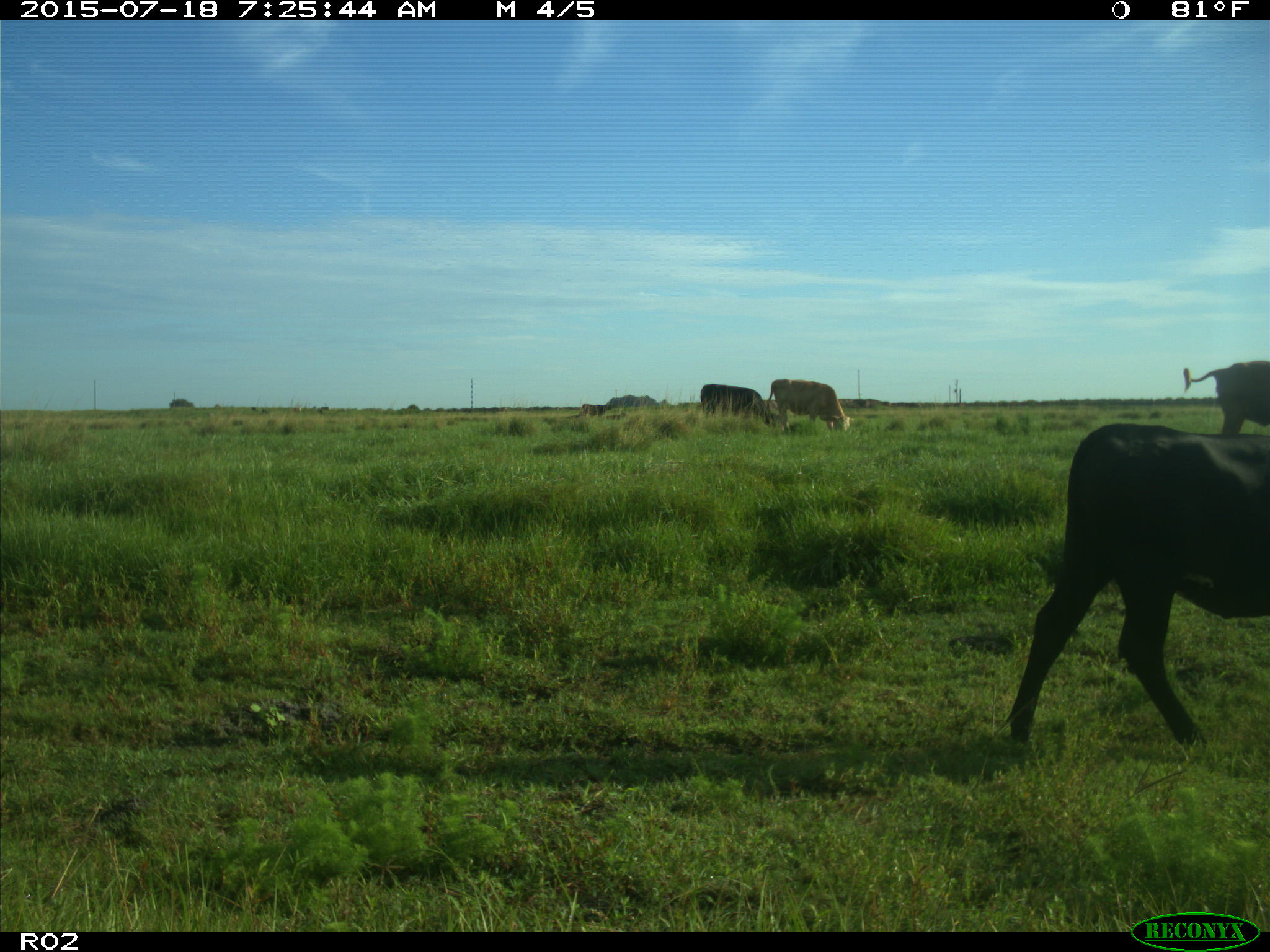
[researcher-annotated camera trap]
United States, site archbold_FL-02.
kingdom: Animalia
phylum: Chordata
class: Mammalia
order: Artiodactyla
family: Bovidae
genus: Bos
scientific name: Bos taurus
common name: domestic cow